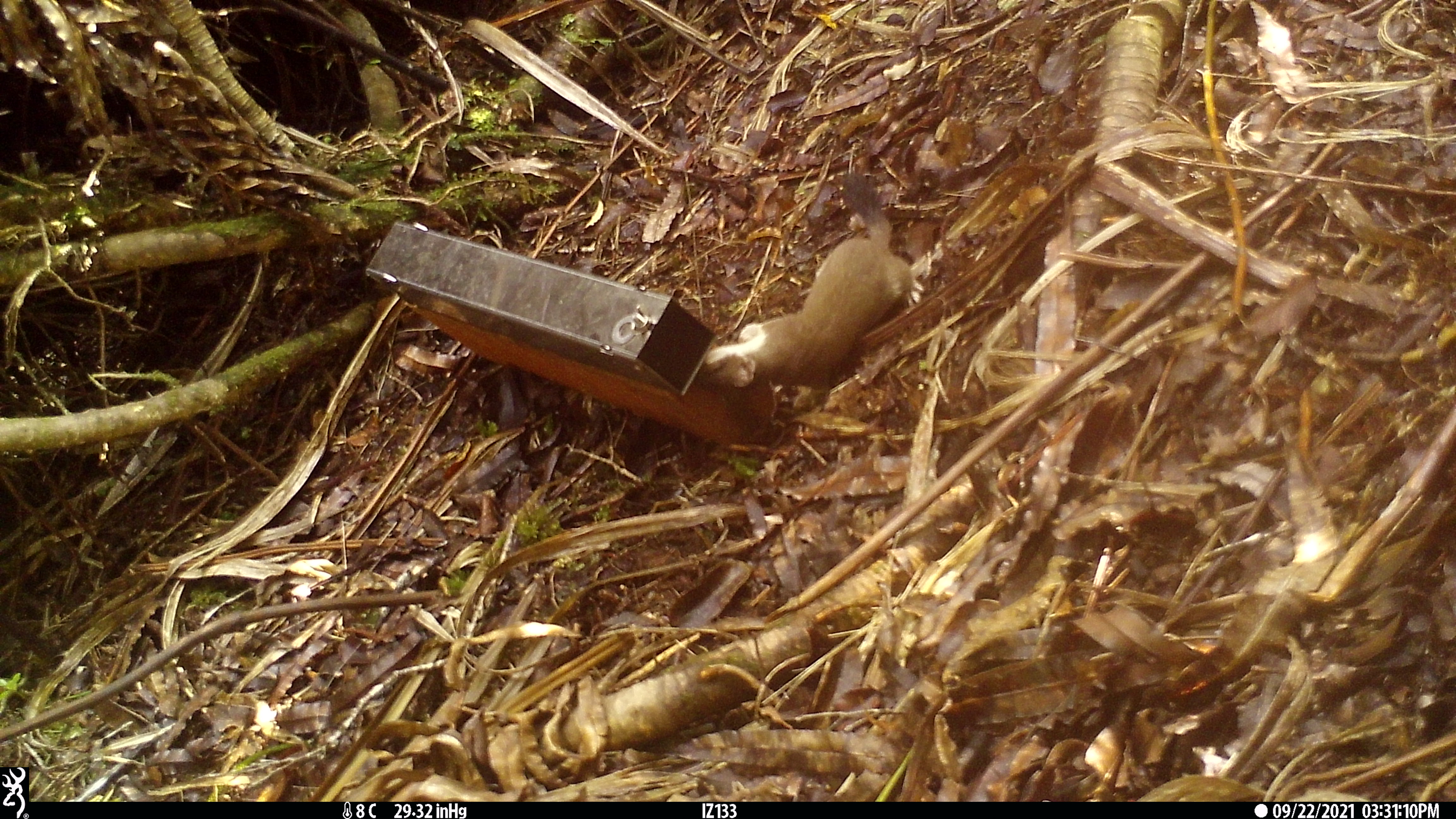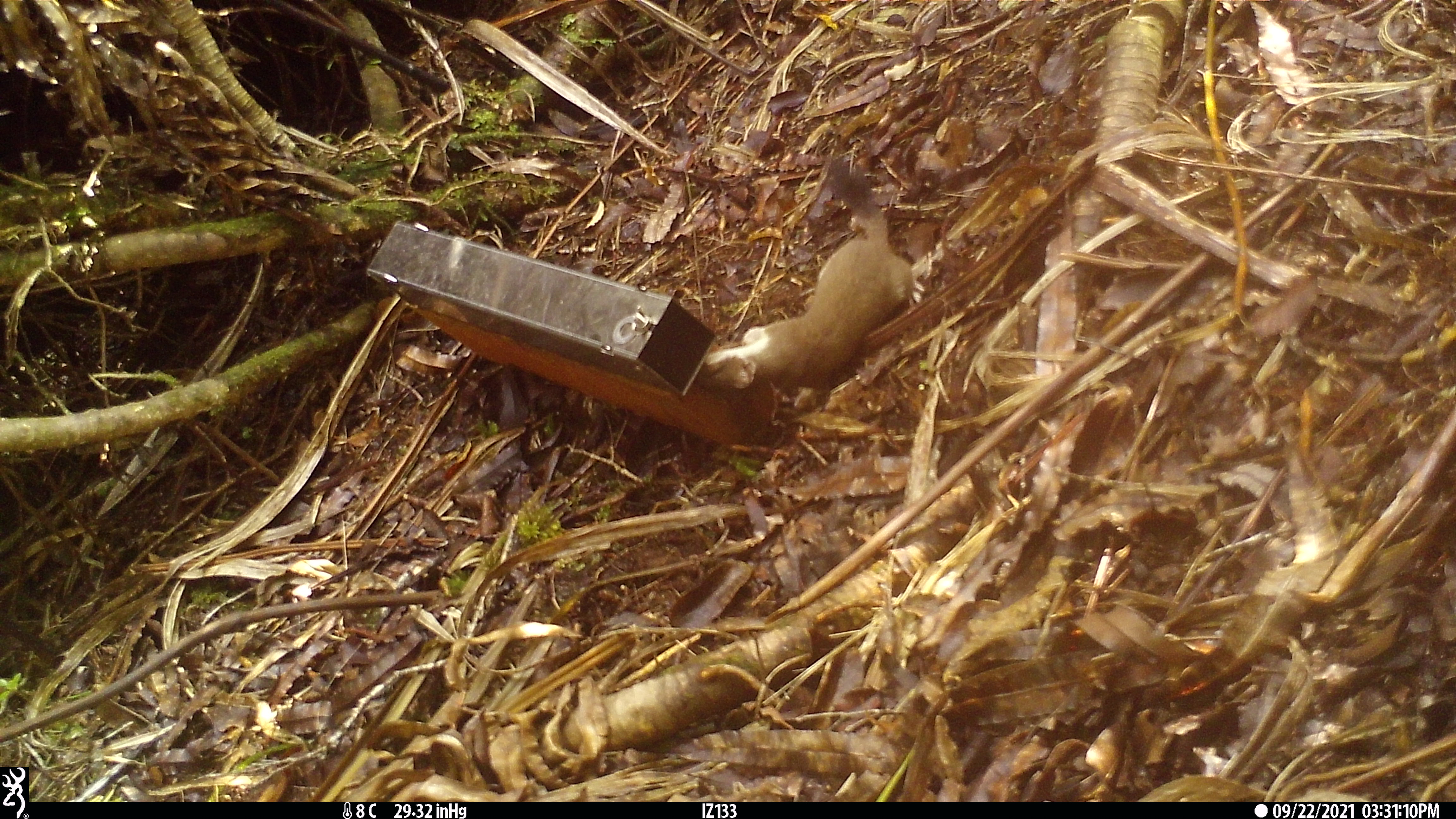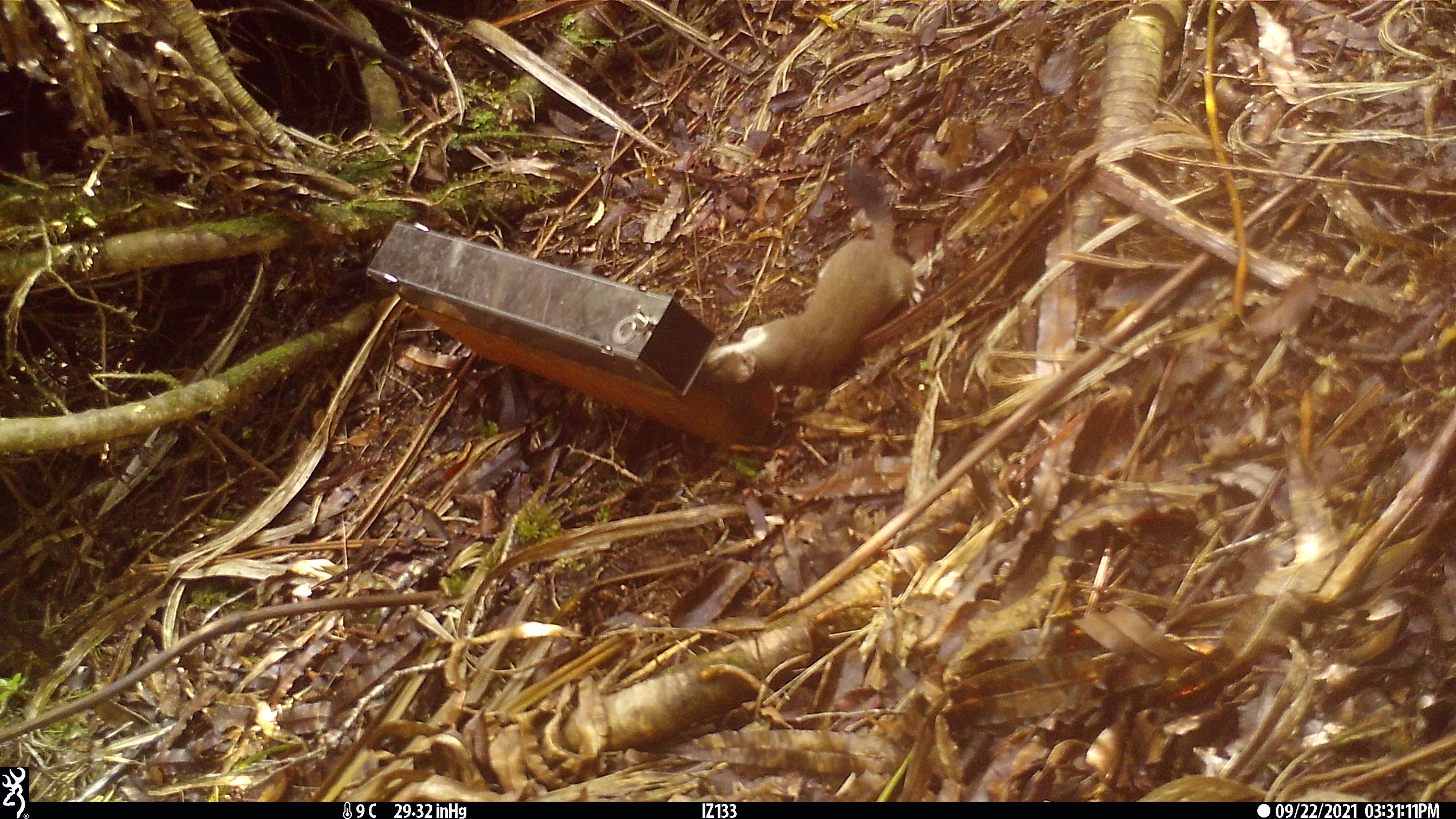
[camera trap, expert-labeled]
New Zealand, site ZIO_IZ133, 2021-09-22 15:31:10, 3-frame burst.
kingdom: Animalia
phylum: Chordata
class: Mammalia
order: Carnivora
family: Mustelidae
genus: Mustela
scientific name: Mustela erminea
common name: stoat